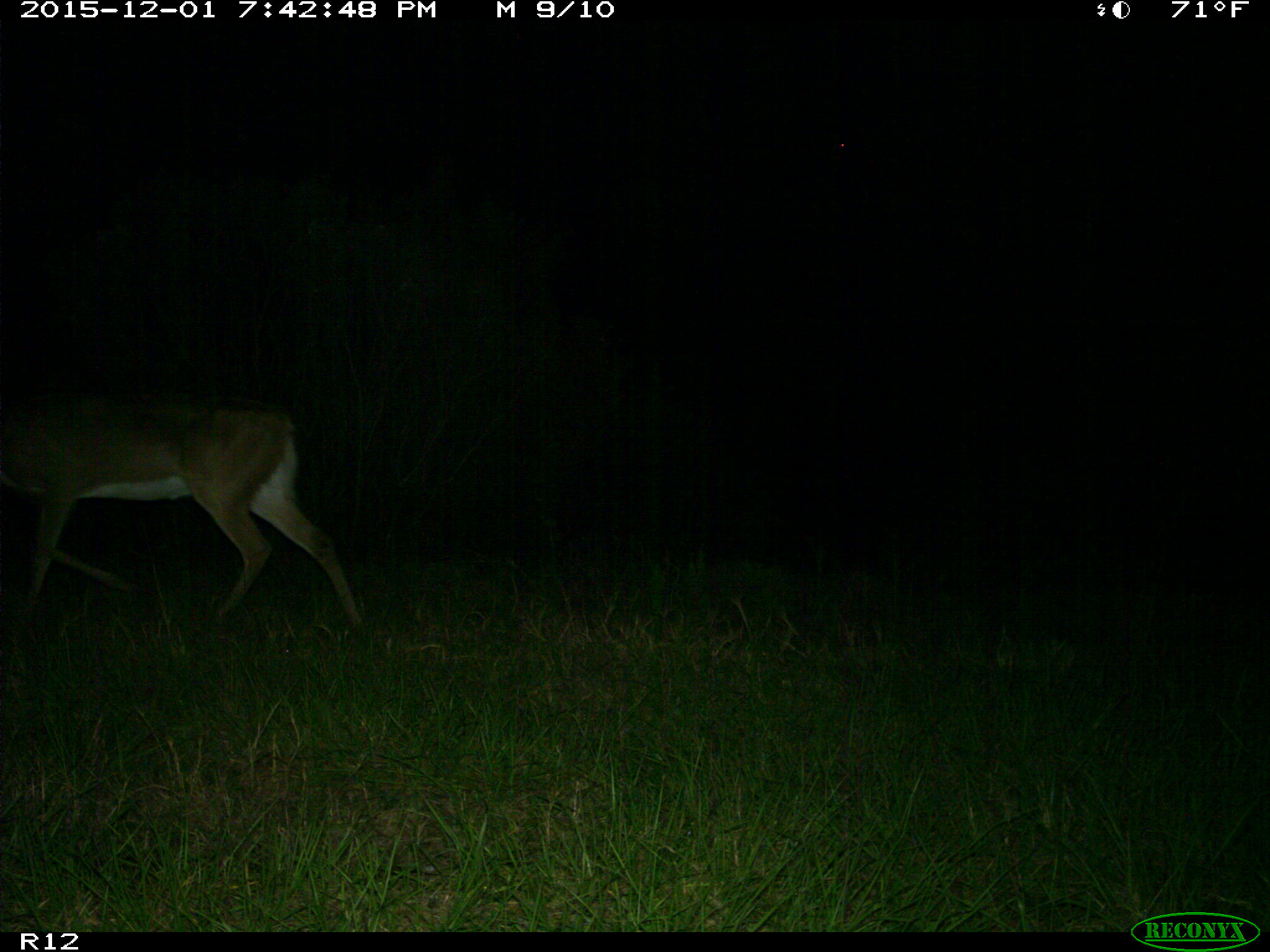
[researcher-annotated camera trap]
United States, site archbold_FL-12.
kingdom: Animalia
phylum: Chordata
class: Mammalia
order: Artiodactyla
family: Cervidae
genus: Odocoileus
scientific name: Odocoileus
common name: deer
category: unidentified deer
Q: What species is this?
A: Unidentified deer (deer) (Odocoileus).